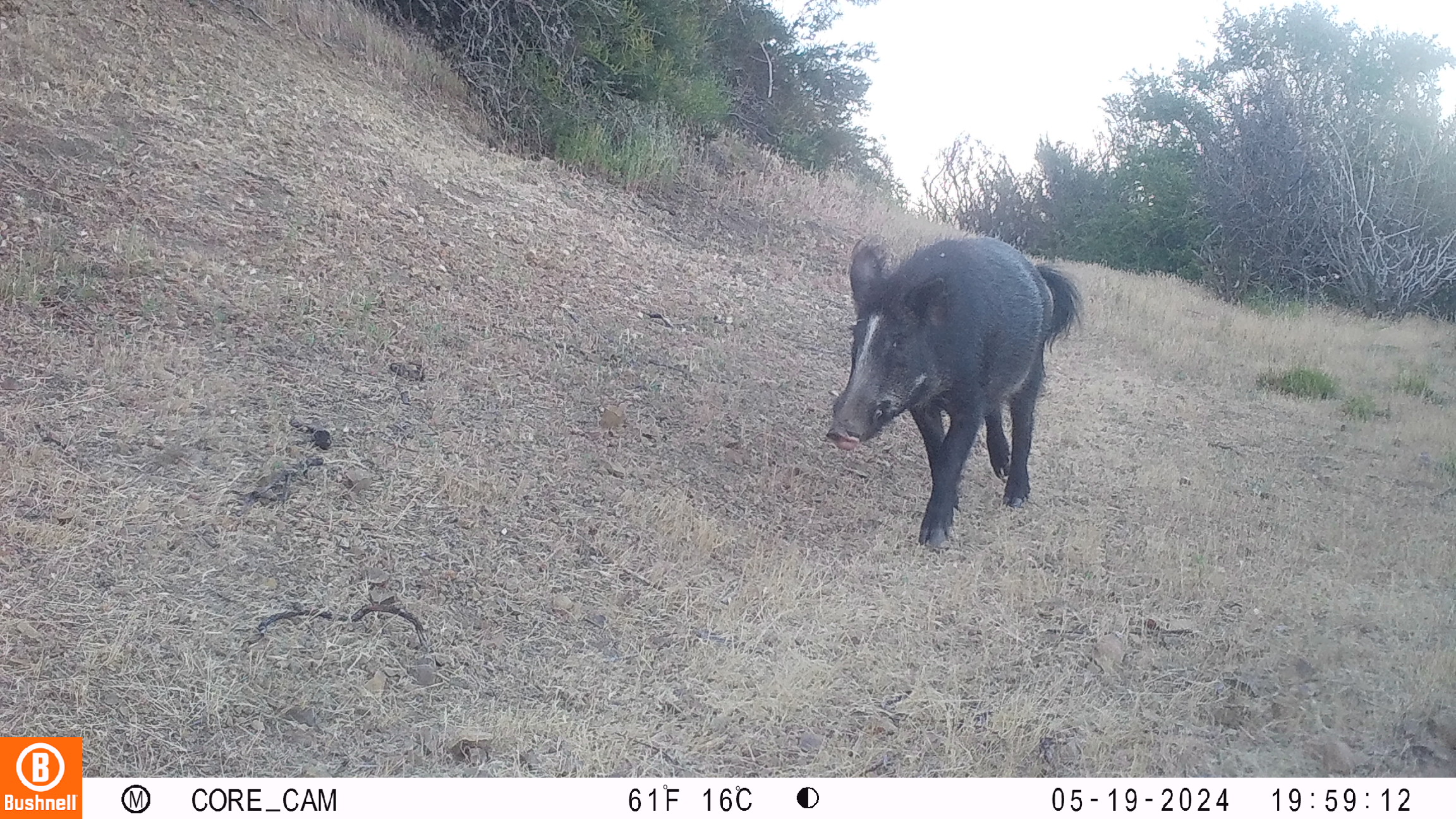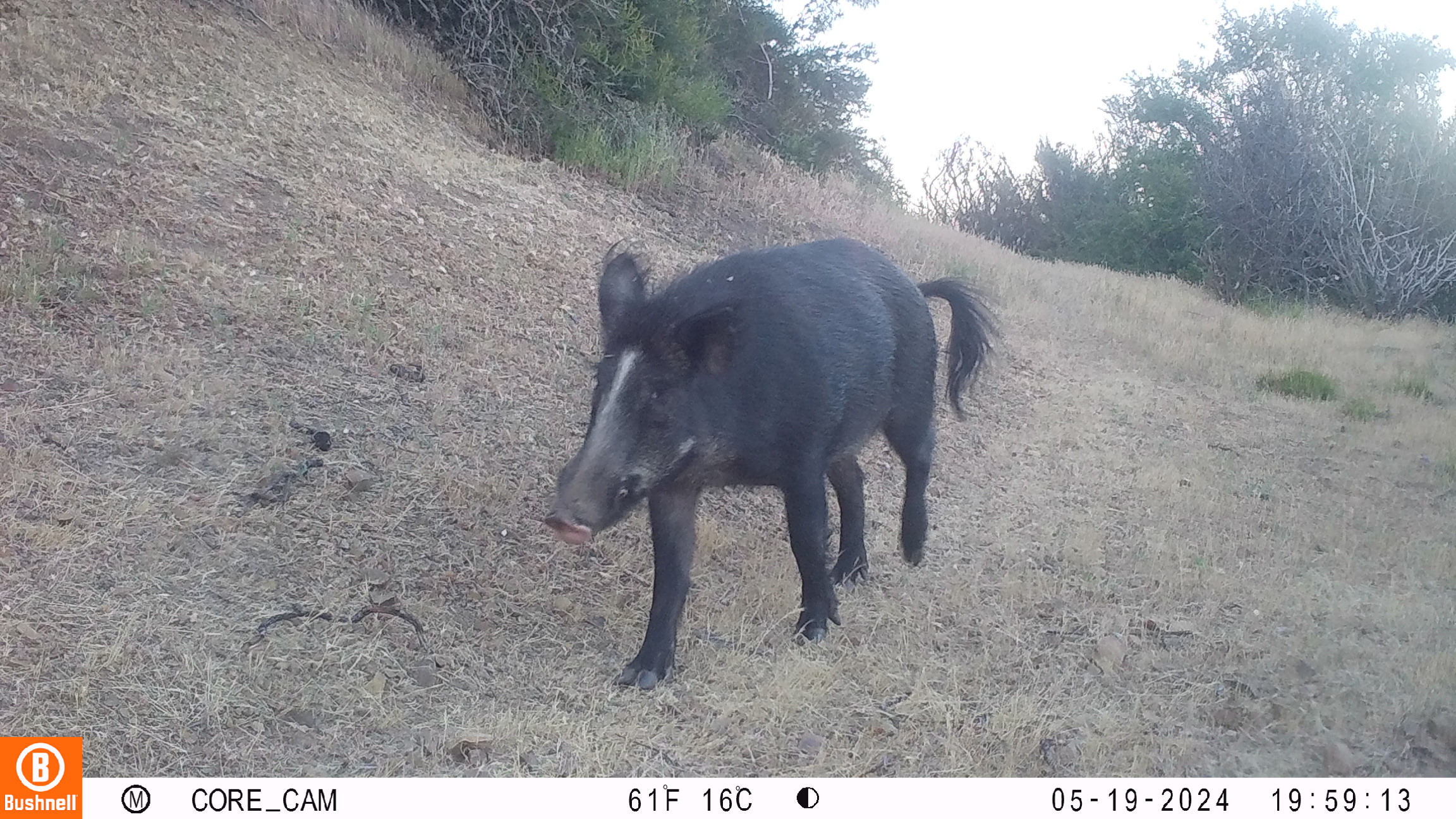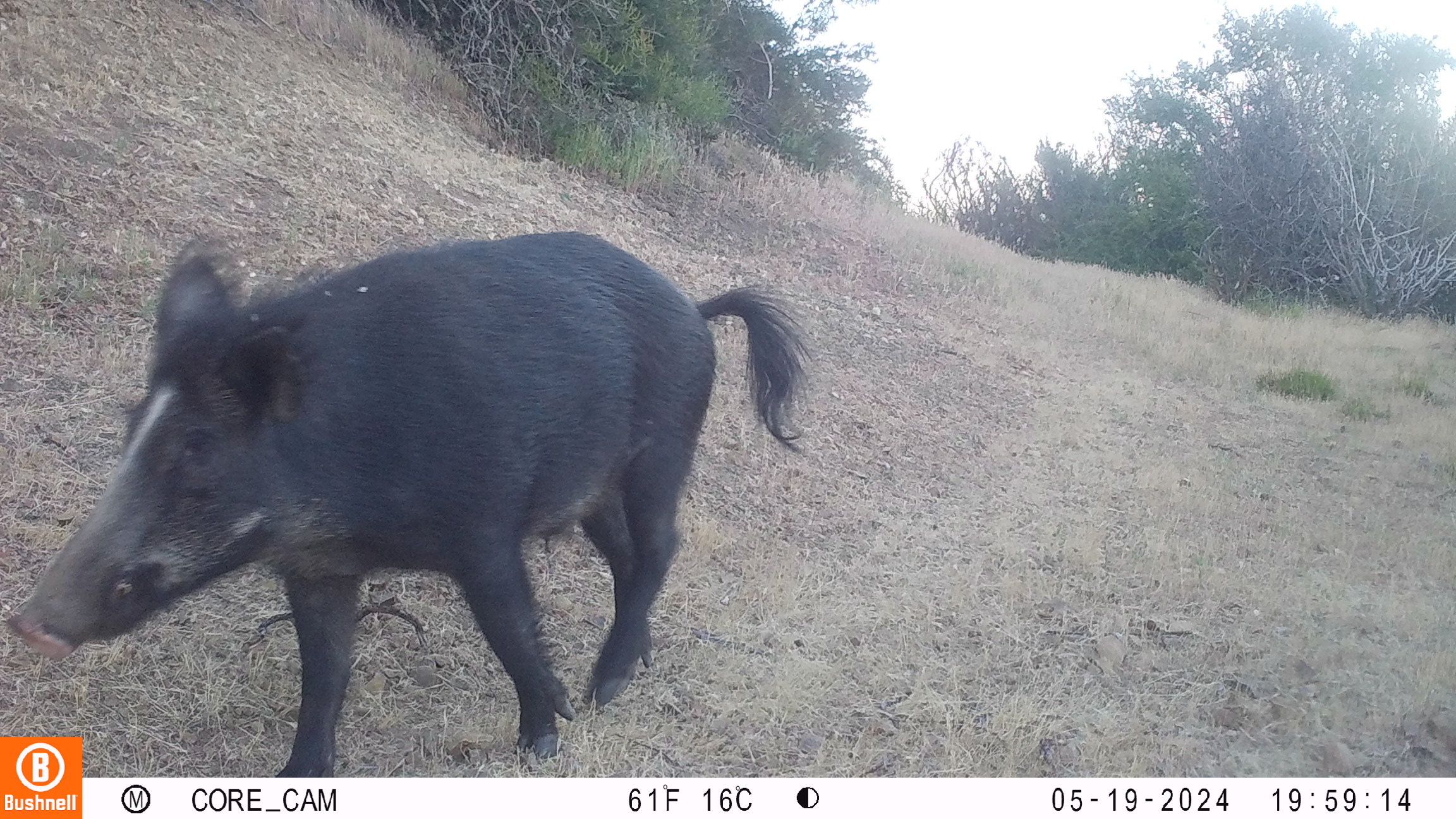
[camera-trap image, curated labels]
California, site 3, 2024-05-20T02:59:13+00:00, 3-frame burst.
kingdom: Animalia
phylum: Chordata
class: Mammalia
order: Artiodactyla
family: Suidae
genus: Sus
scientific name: Sus scrofa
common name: wild boar